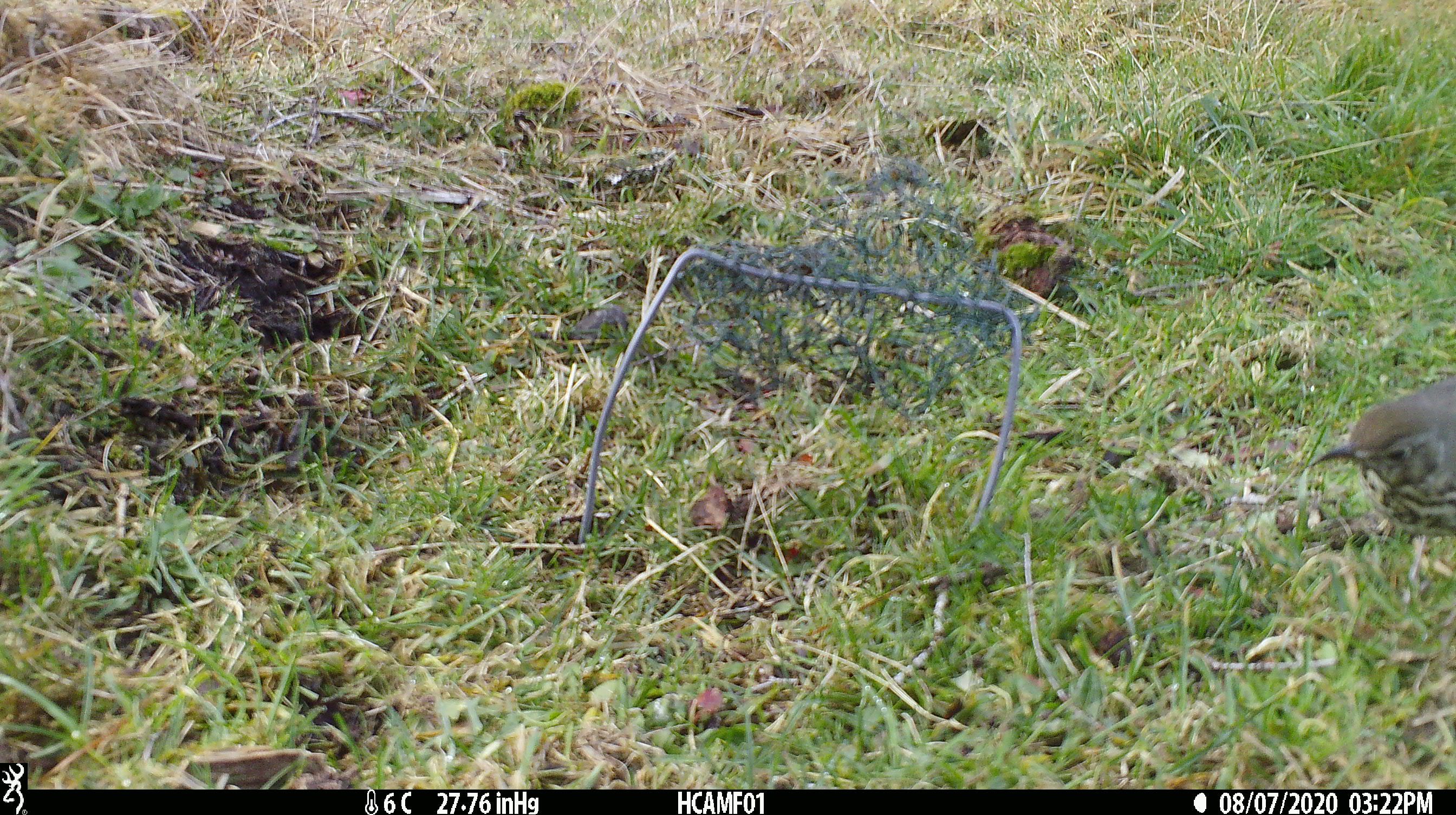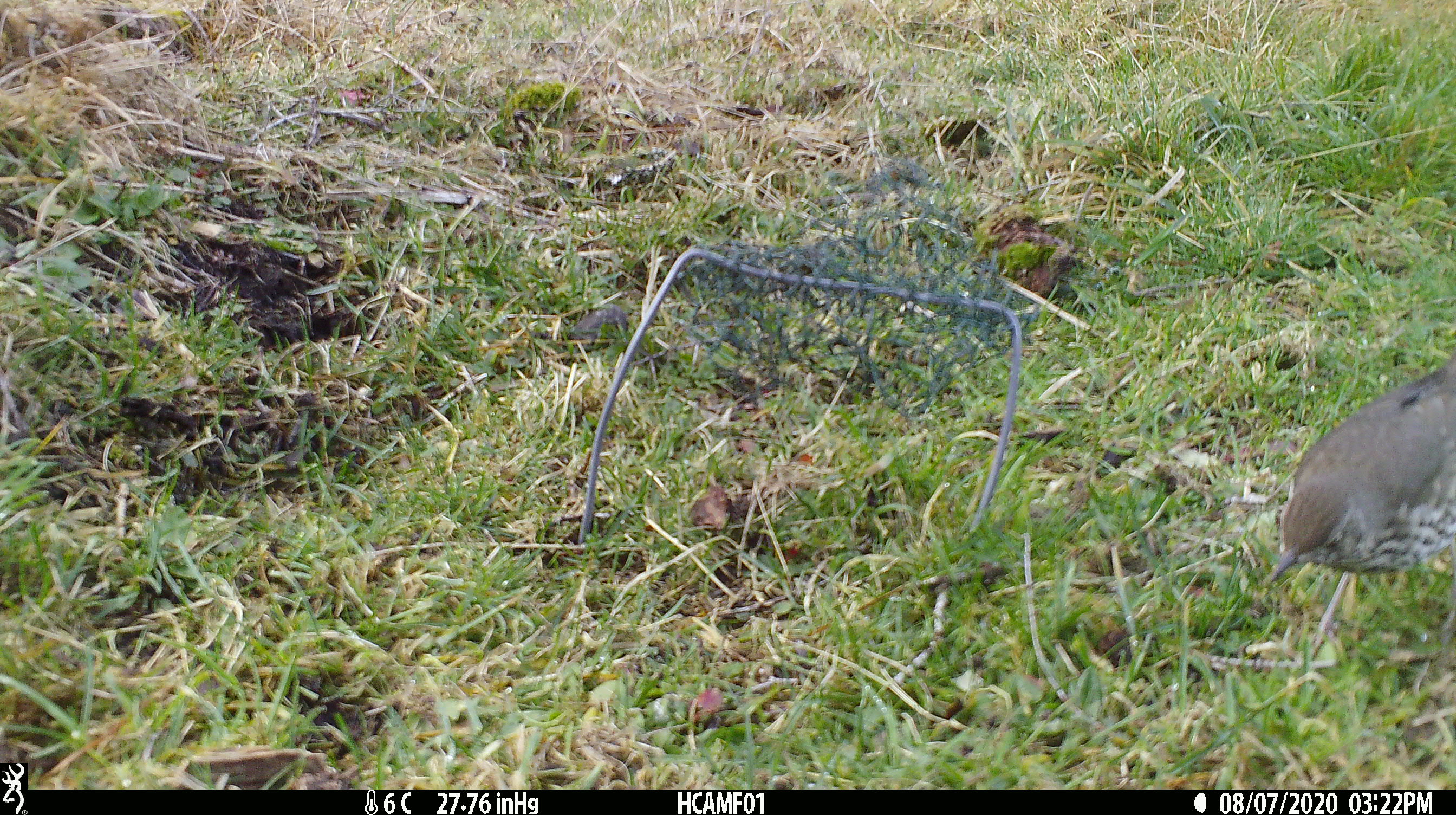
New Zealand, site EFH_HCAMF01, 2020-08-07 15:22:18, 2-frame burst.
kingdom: Animalia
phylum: Chordata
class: Aves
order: Passeriformes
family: Turdidae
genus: Turdus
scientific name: Turdus philomelos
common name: song thrush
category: thrush